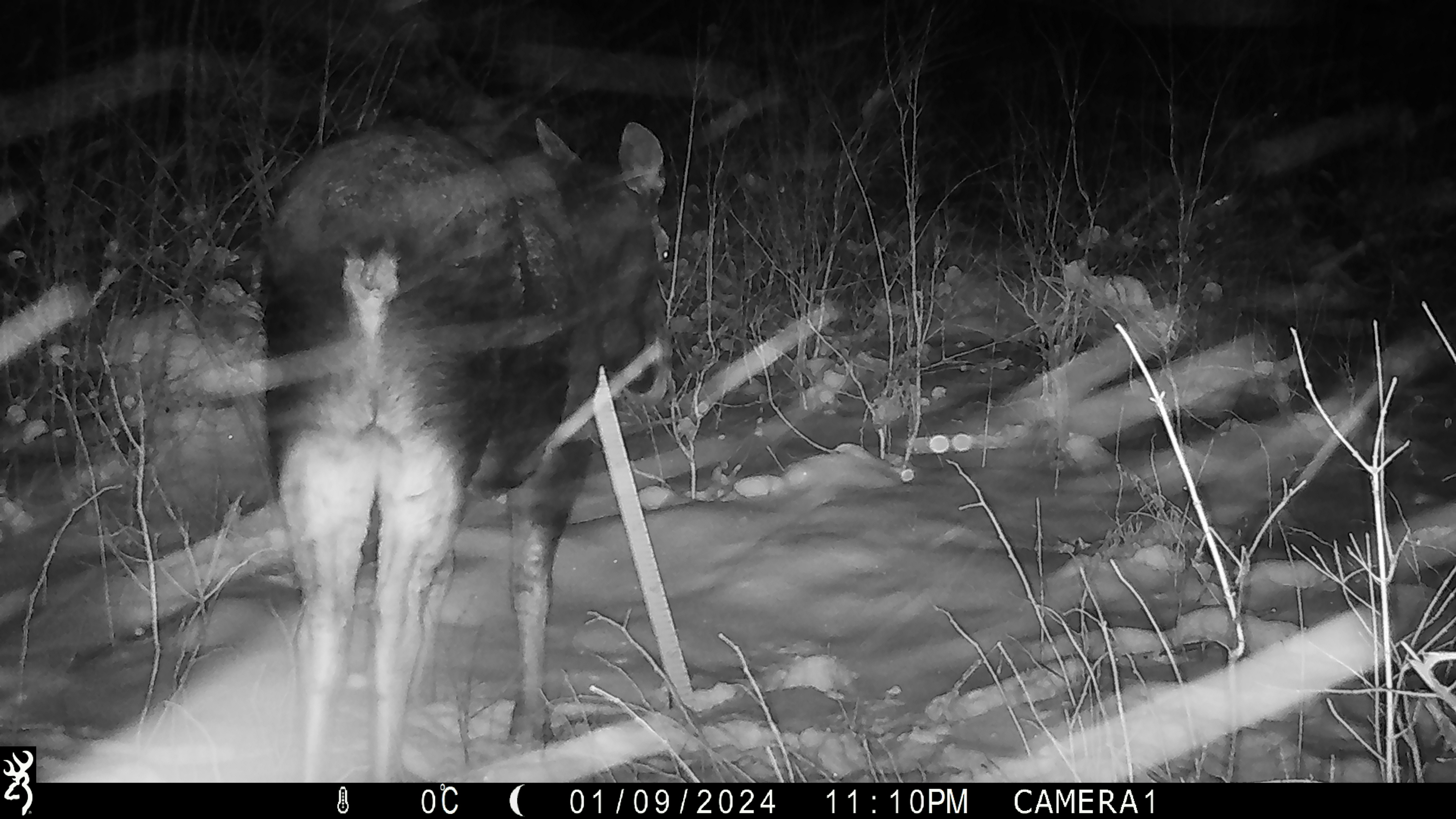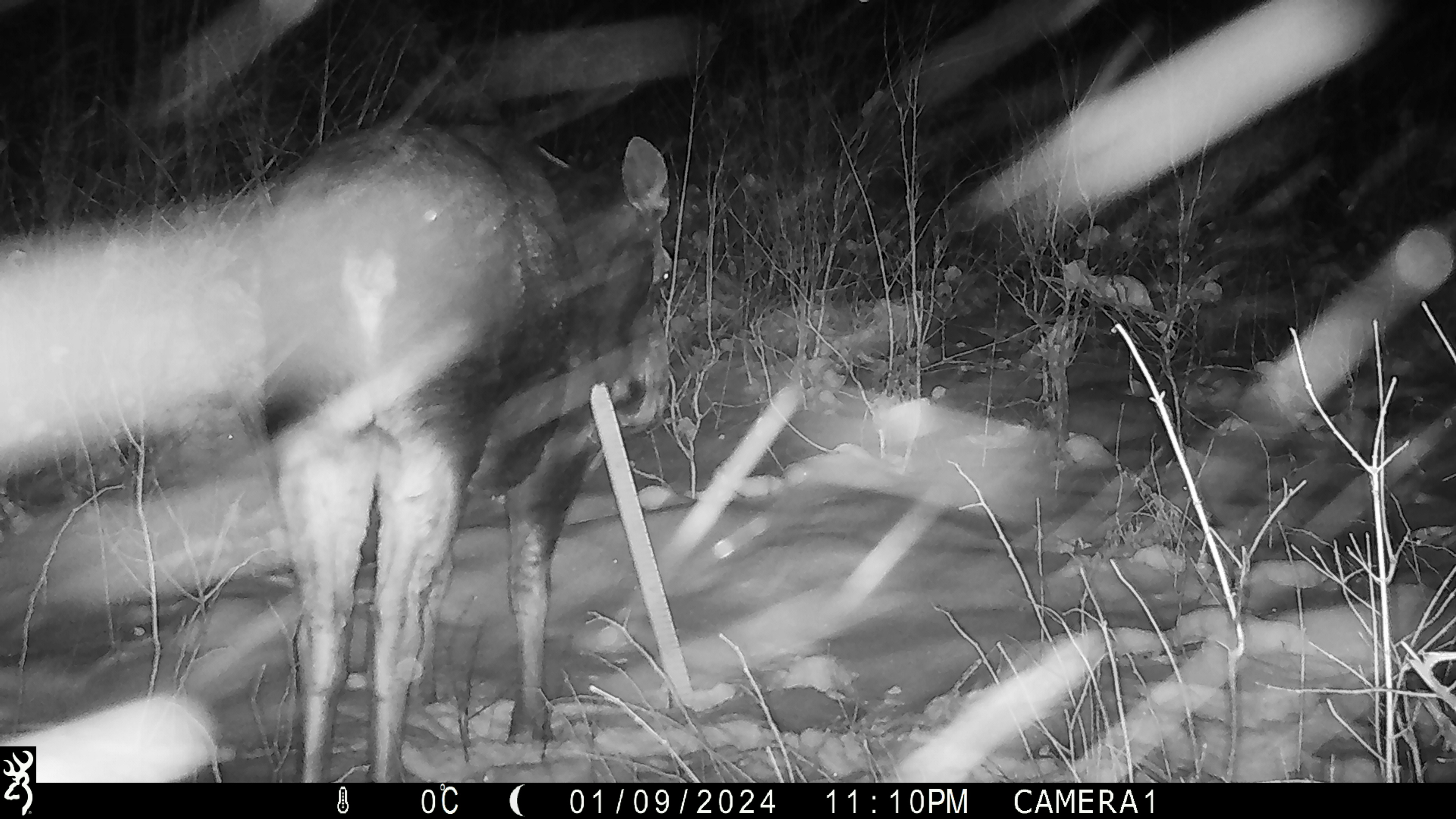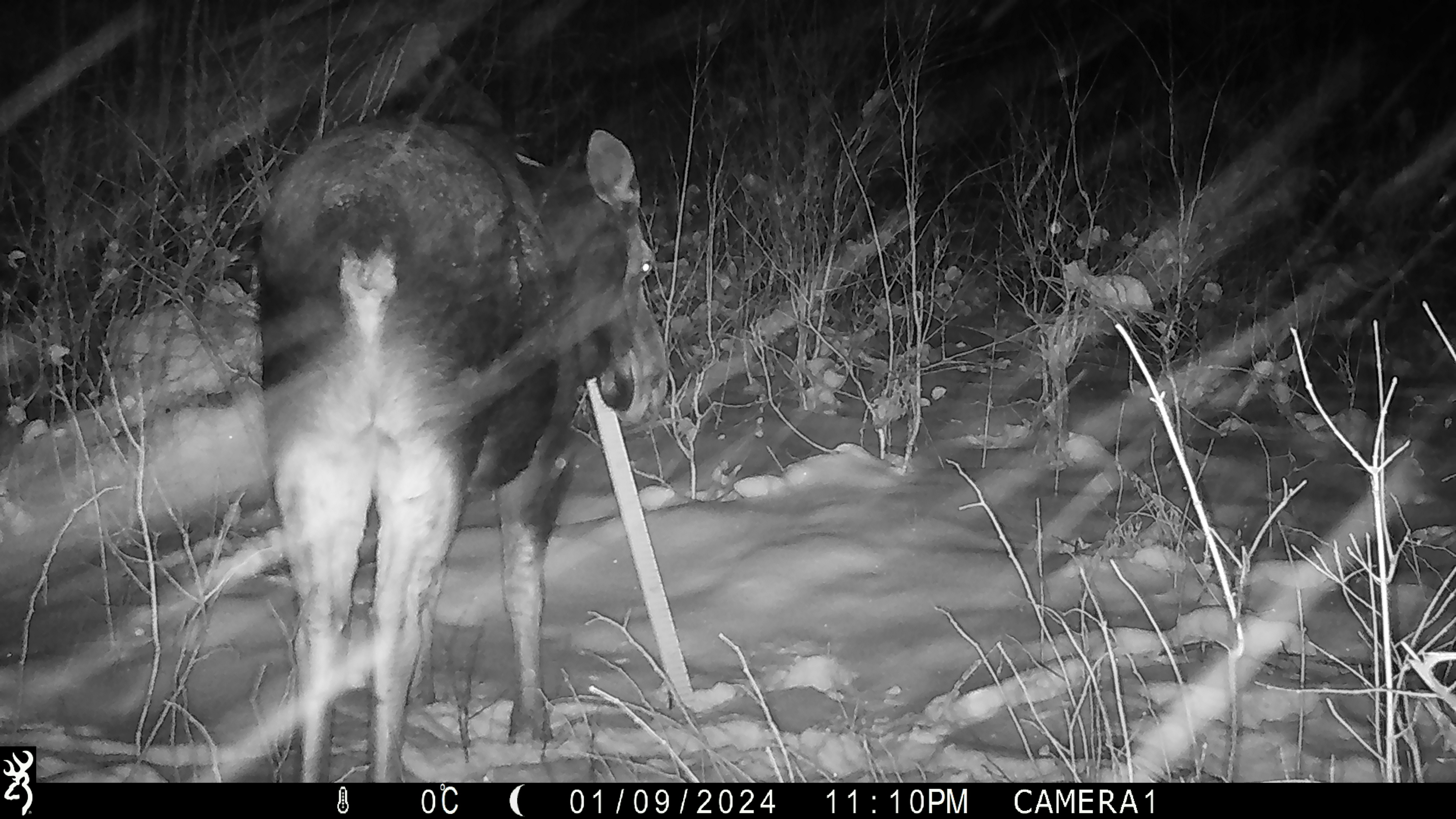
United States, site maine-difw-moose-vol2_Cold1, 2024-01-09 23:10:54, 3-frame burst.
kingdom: Animalia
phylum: Chordata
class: Mammalia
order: Artiodactyla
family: Cervidae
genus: Alces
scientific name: Alces alces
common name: moose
Moose (Alces alces).